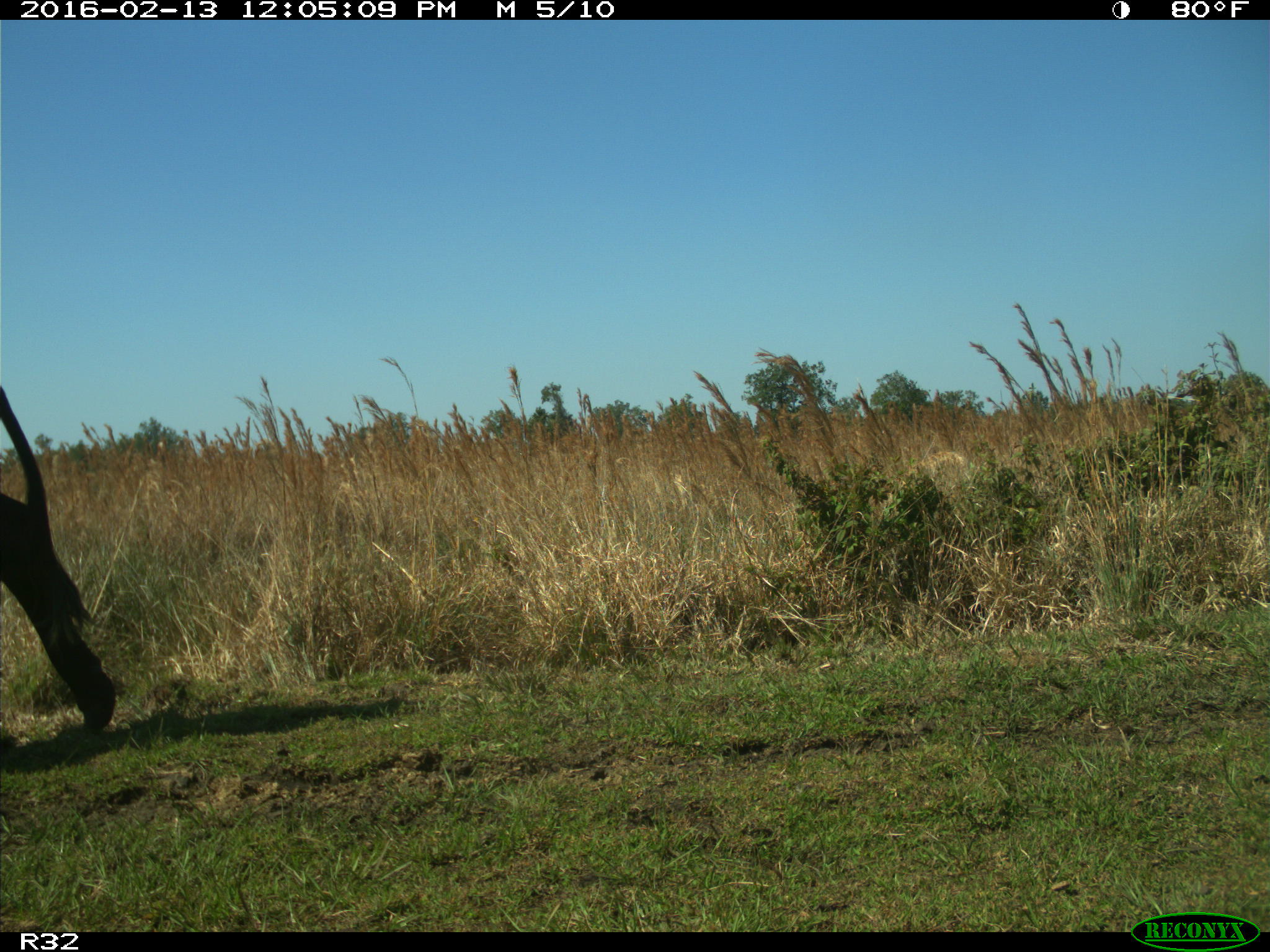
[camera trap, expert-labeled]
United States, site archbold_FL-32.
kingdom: Animalia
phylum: Chordata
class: Mammalia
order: Artiodactyla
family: Bovidae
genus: Bos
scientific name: Bos taurus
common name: domestic cow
Bos taurus (domestic cow).